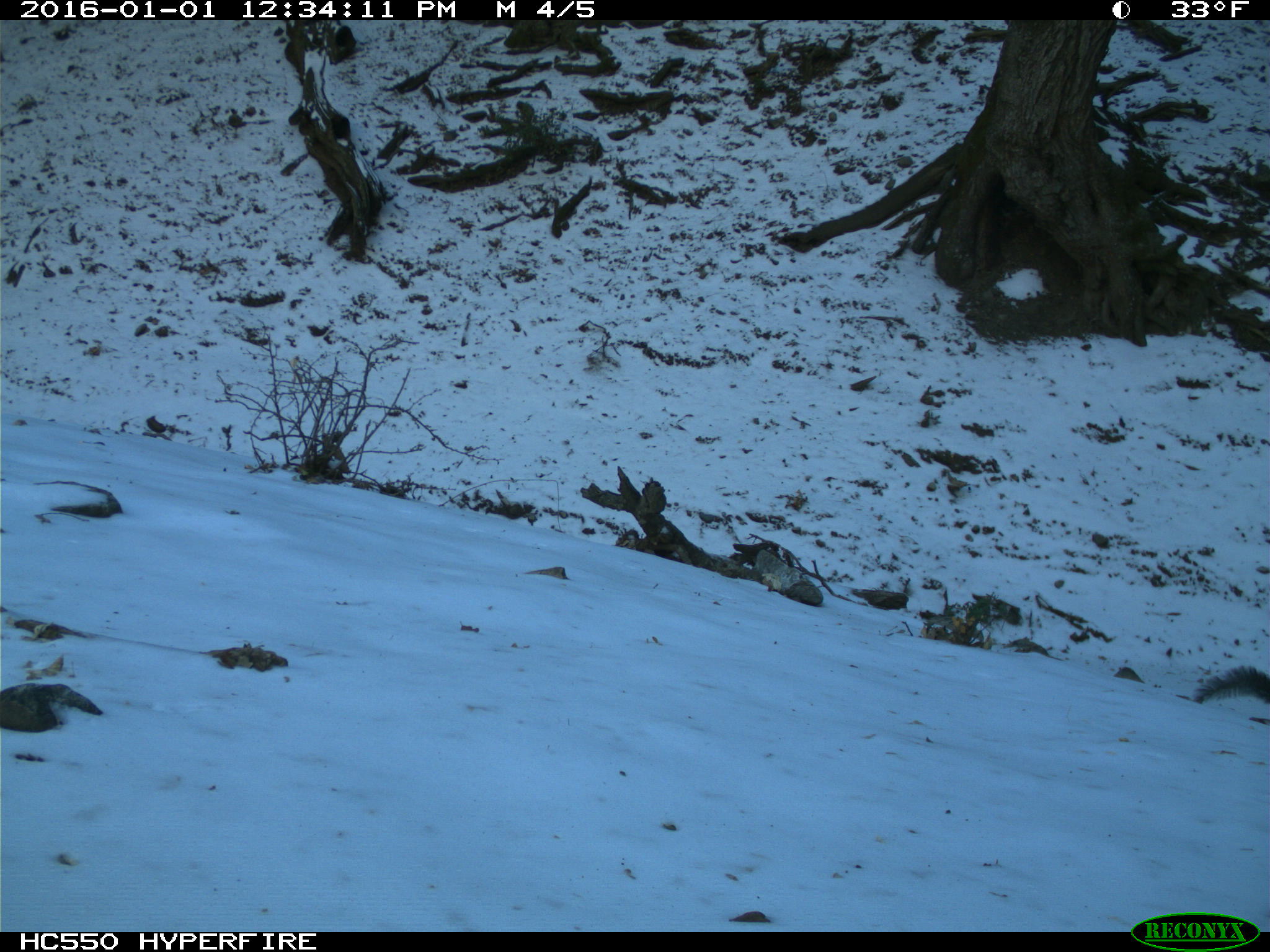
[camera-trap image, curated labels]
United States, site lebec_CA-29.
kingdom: Animalia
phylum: Chordata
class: Mammalia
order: Rodentia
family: Sciuridae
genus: Sciurus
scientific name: Sciurus carolinensis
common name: eastern gray squirrel